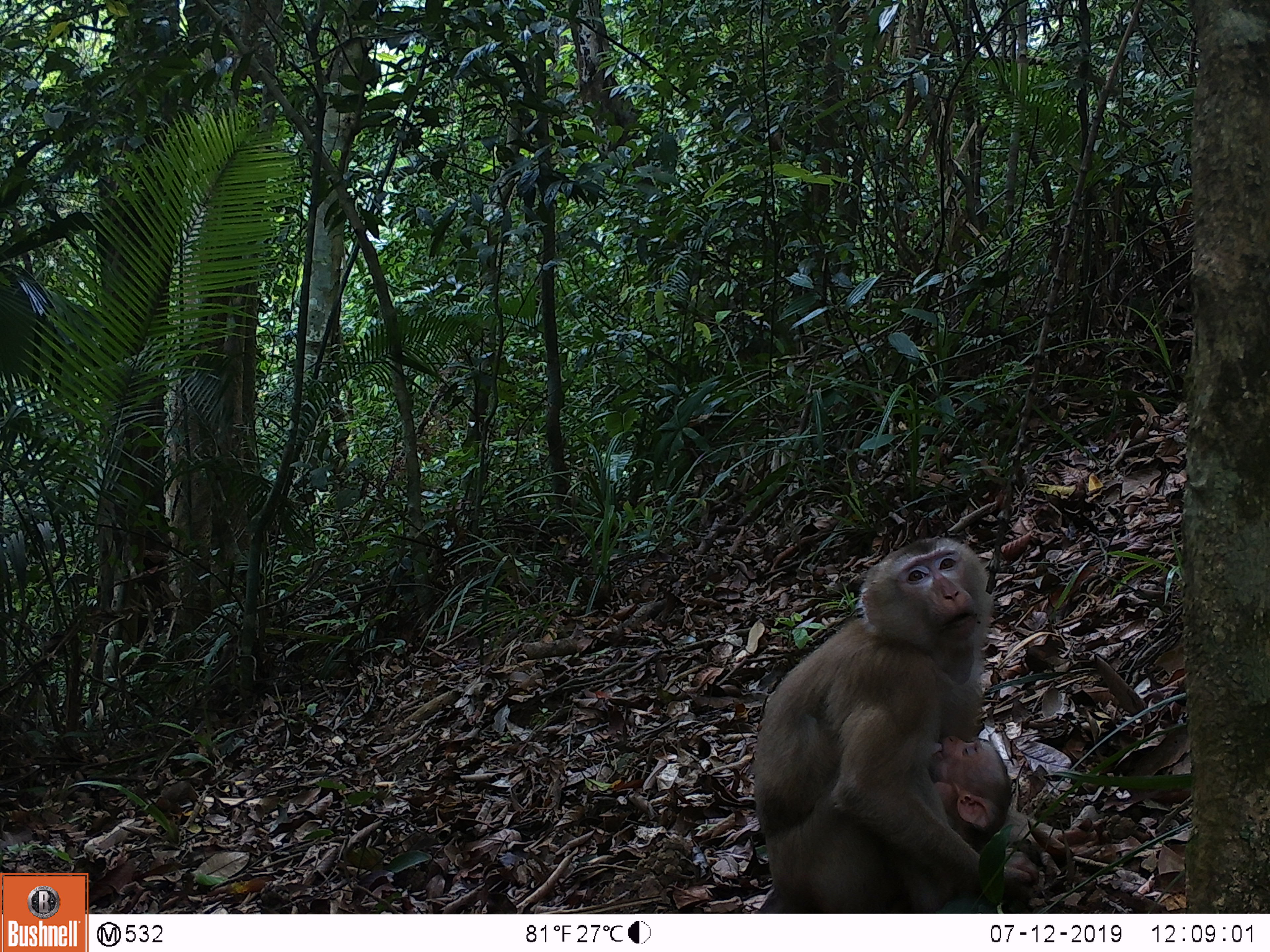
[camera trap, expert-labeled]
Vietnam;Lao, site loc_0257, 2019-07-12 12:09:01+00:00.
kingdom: Animalia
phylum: Chordata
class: Mammalia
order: Primates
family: Cercopithecidae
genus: Macaca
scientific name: Macaca nemestrina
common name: pig-tailed macaque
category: pig tailed macaque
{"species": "pig tailed macaque (pig-tailed macaque) (Macaca nemestrina)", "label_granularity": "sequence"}